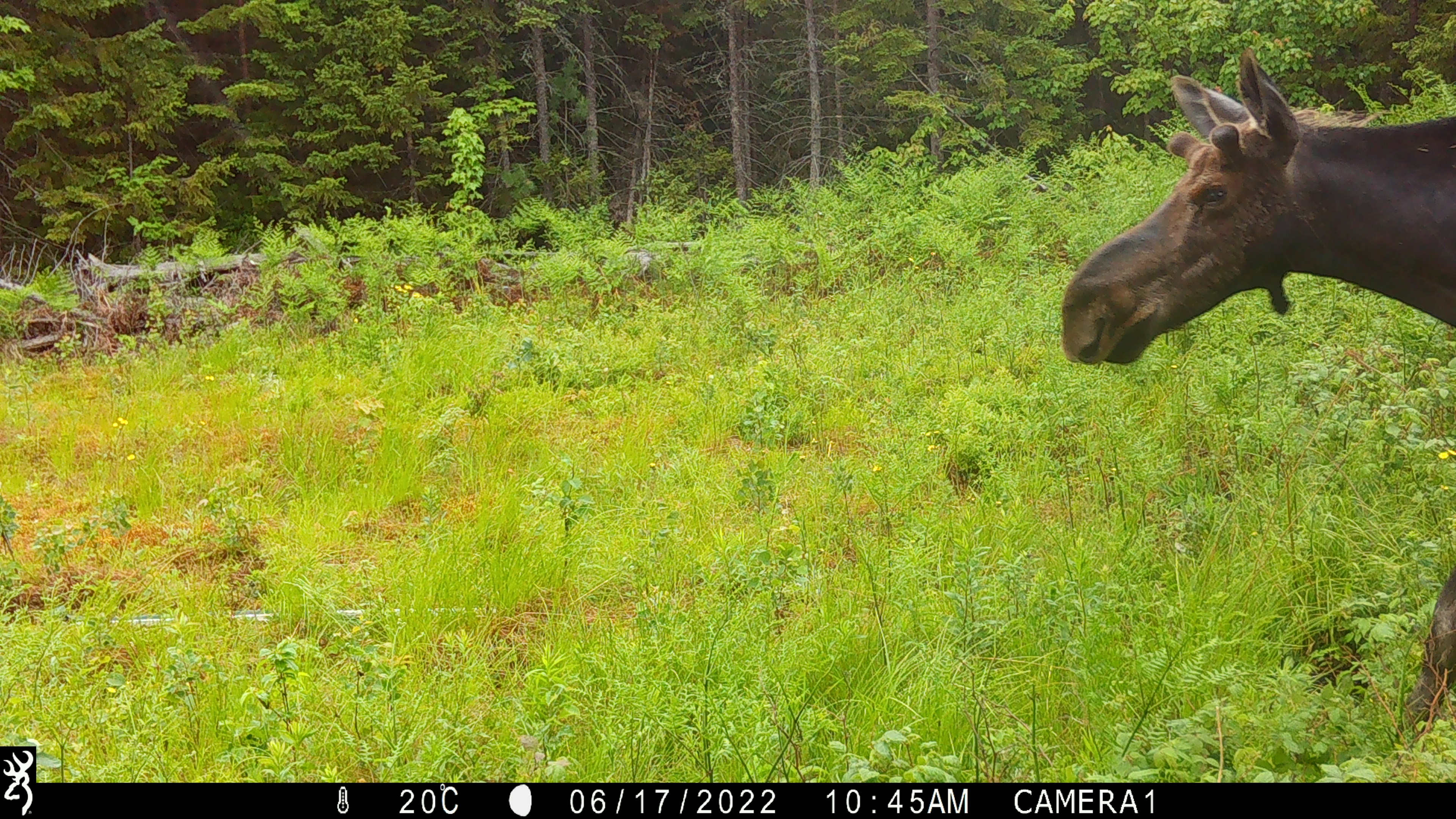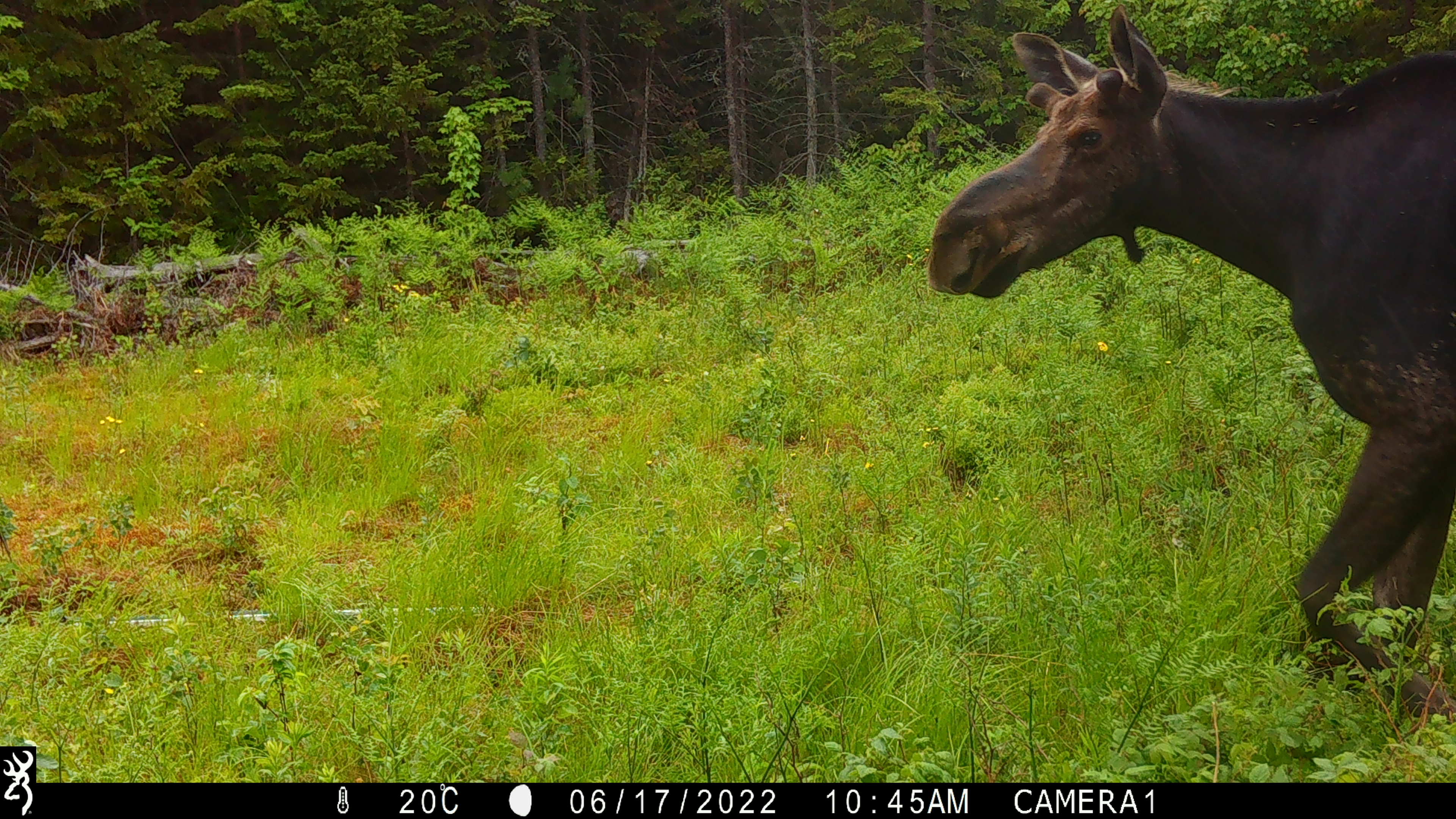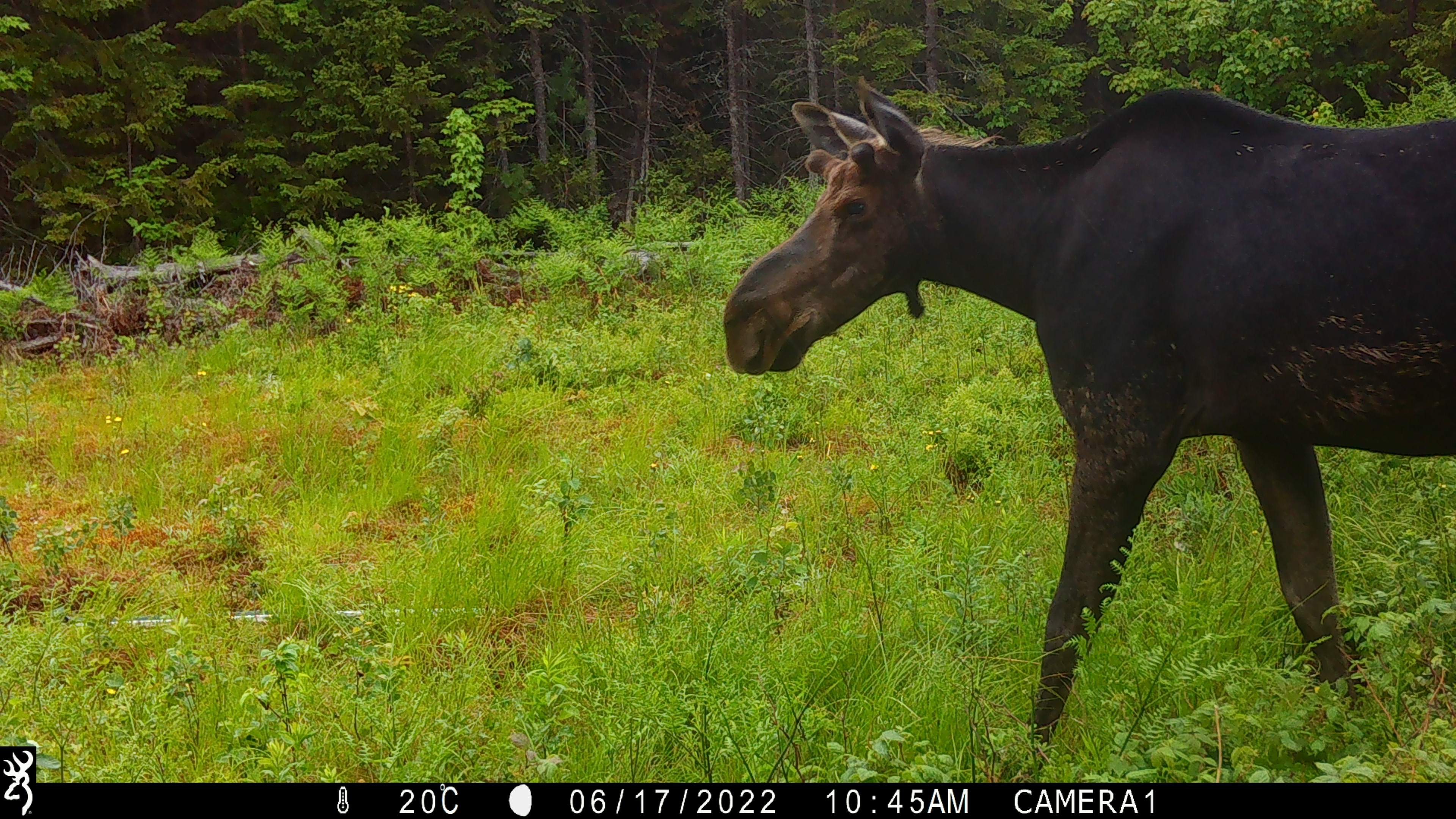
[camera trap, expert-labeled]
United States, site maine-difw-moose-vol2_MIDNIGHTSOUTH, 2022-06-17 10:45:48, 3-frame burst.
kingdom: Animalia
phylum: Chordata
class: Mammalia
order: Artiodactyla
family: Cervidae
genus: Alces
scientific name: Alces alces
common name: moose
Moose (Alces alces).